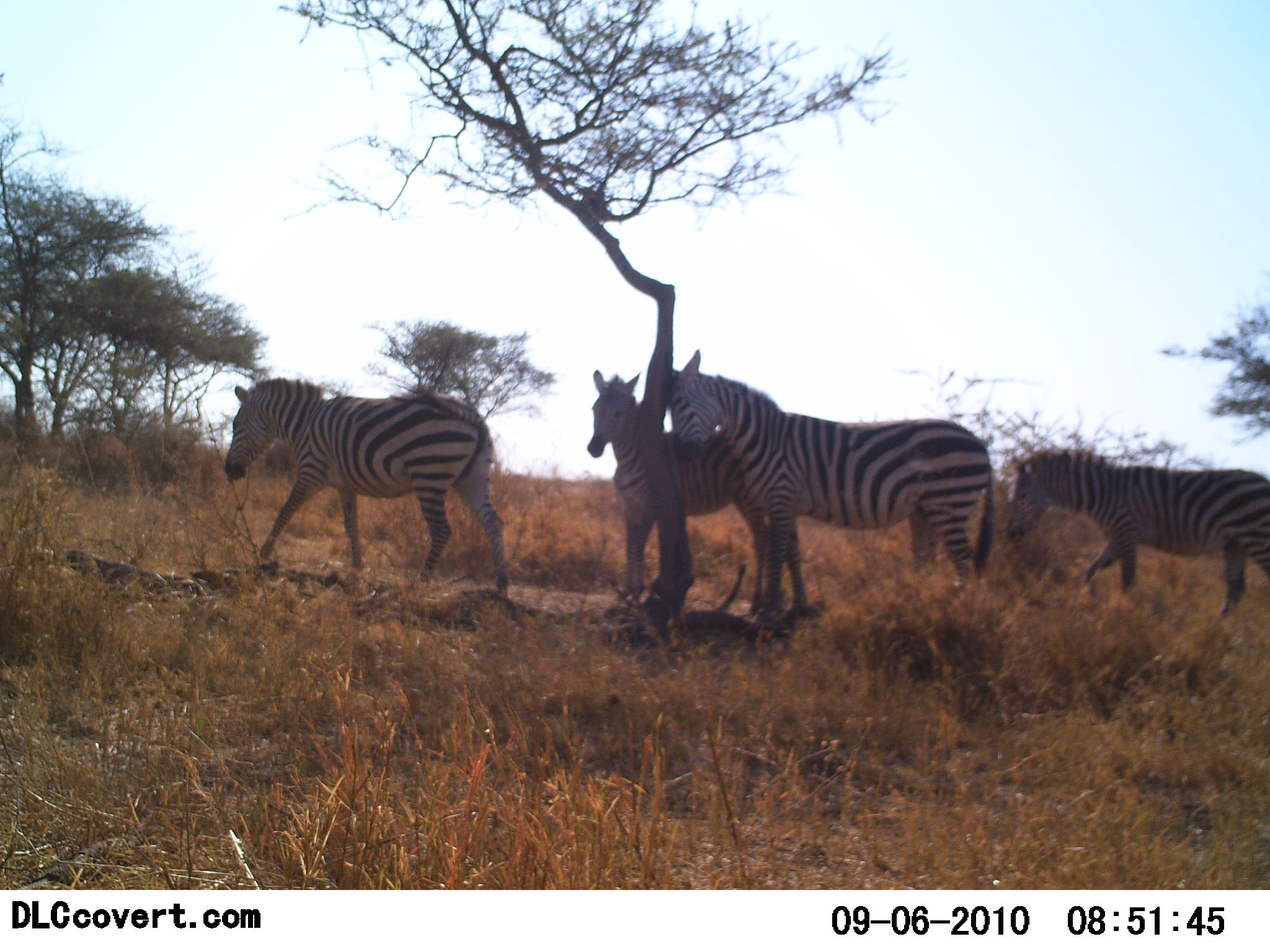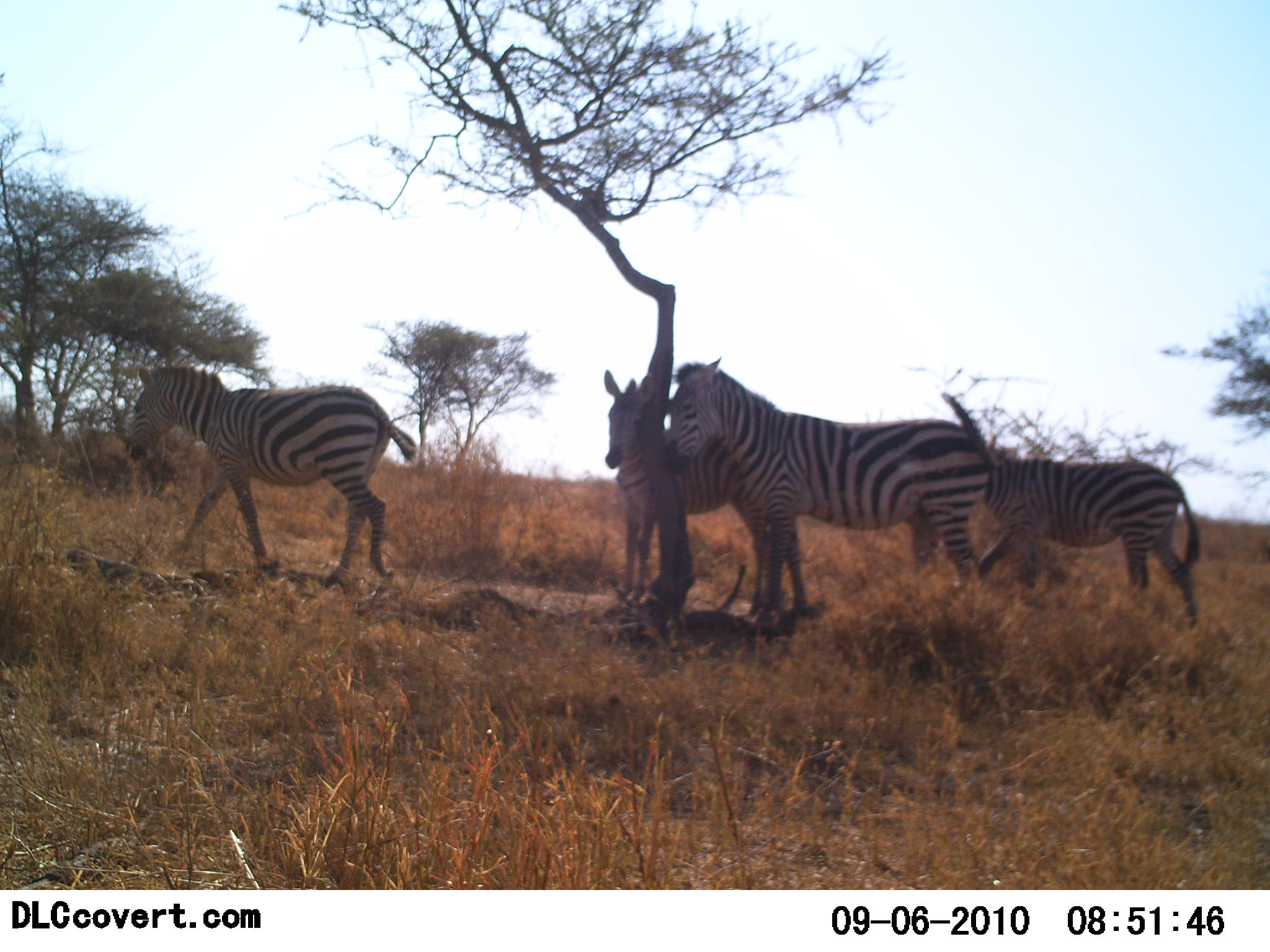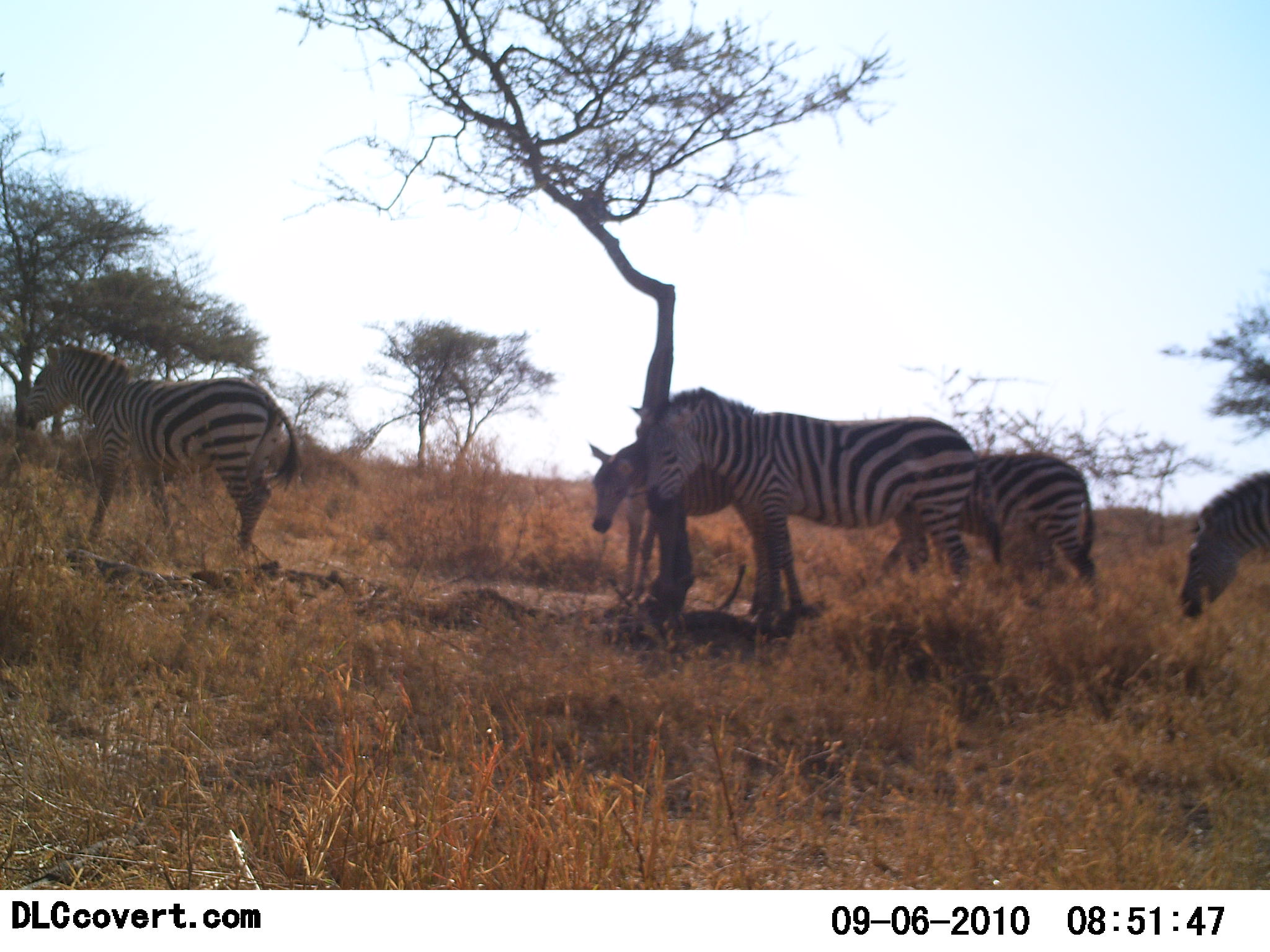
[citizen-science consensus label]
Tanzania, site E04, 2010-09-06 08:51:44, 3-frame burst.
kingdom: Animalia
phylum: Chordata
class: Mammalia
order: Perissodactyla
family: Equidae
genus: Equus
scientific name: Equus quagga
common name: plains zebra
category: zebra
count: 5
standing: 75%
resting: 0%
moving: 81%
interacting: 19%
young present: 25%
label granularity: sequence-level